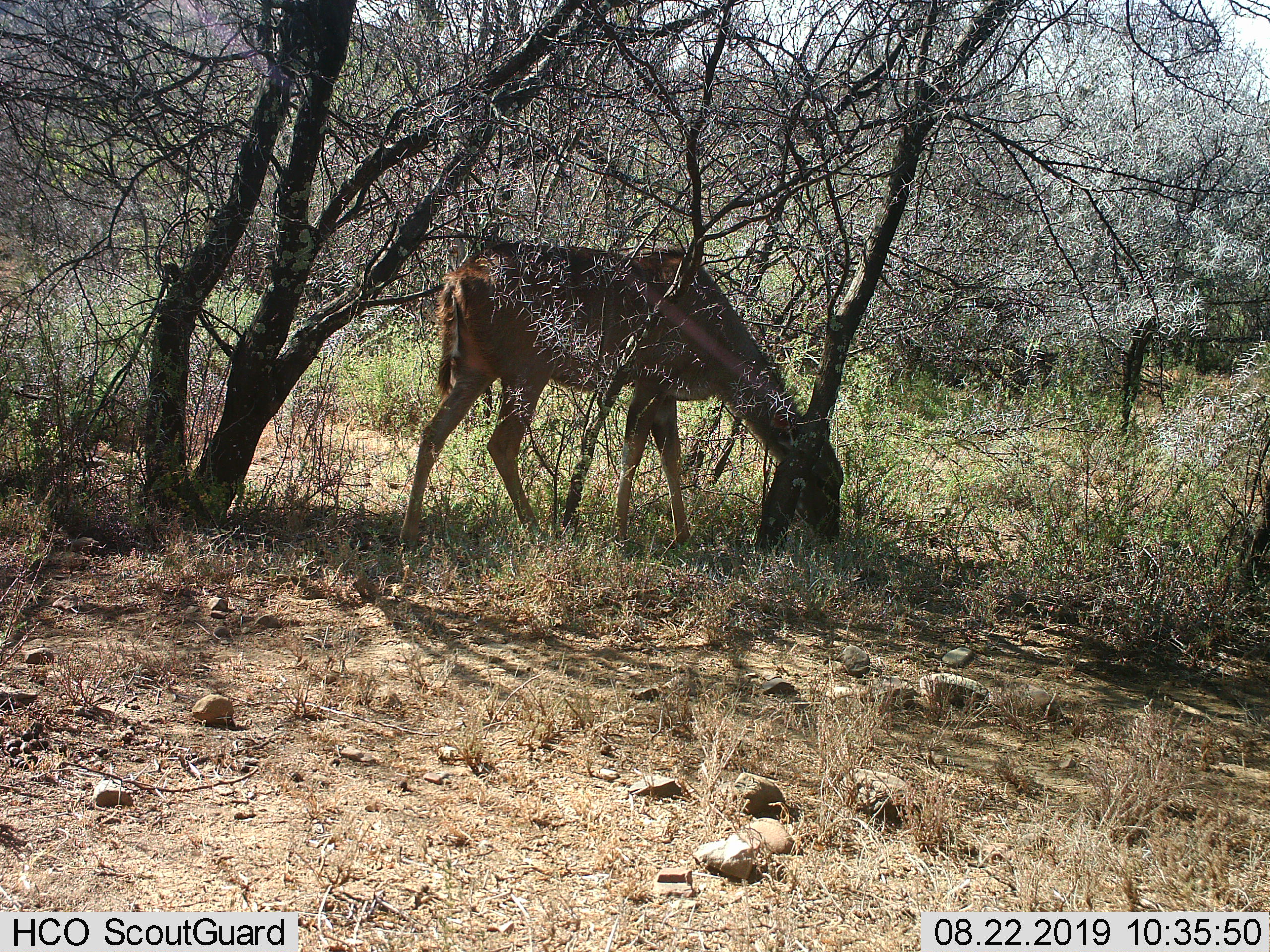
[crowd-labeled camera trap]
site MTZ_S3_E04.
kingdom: Animalia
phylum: Chordata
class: Mammalia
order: Artiodactyla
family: Bovidae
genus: Tragelaphus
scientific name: Tragelaphus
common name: kudu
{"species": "kudu (Tragelaphus)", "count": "1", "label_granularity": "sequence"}